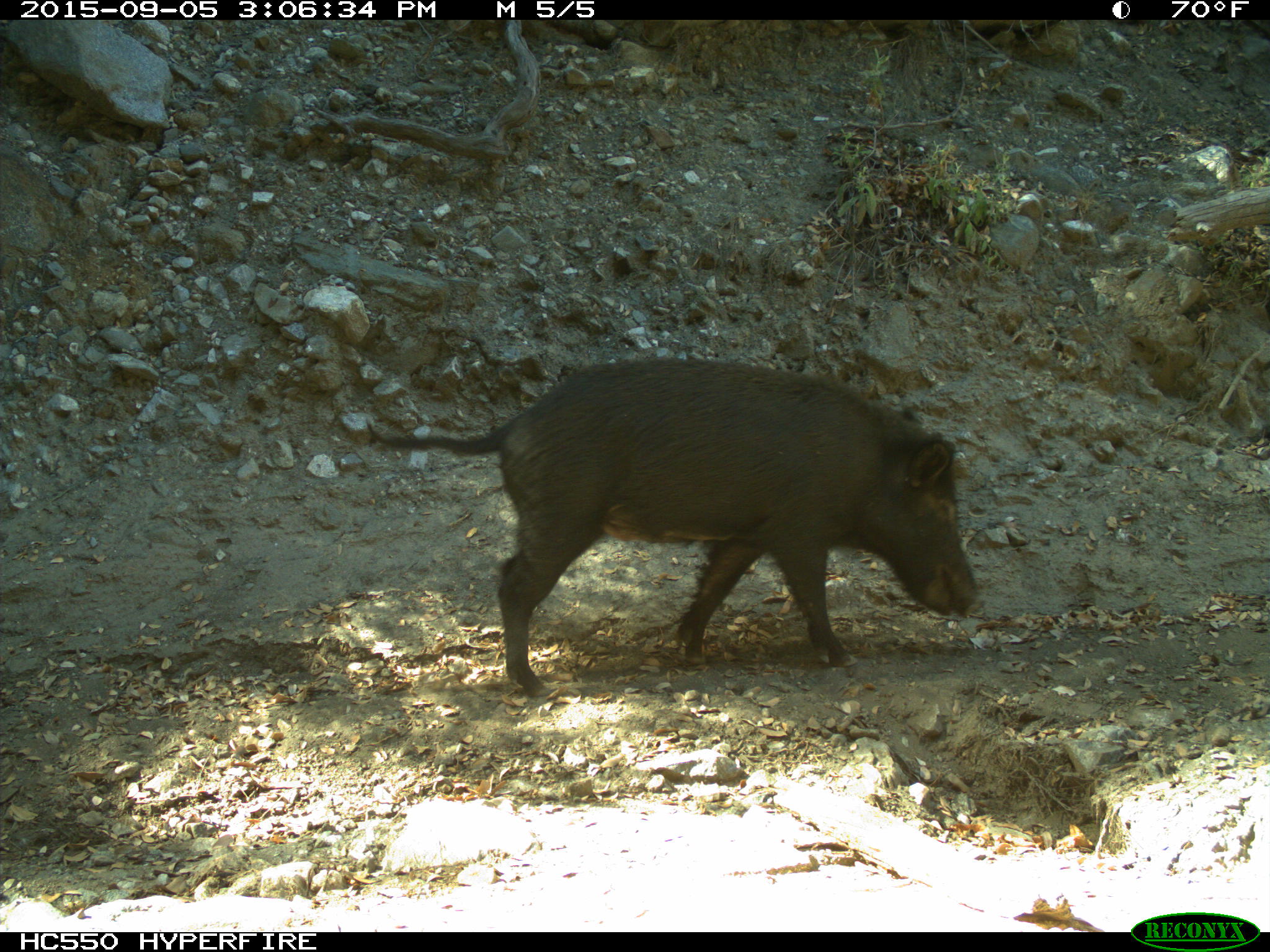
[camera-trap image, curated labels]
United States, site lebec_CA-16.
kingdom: Animalia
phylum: Chordata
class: Mammalia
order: Artiodactyla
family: Suidae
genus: Sus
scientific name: Sus scrofa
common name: wild boar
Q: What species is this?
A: Sus scrofa (wild boar).